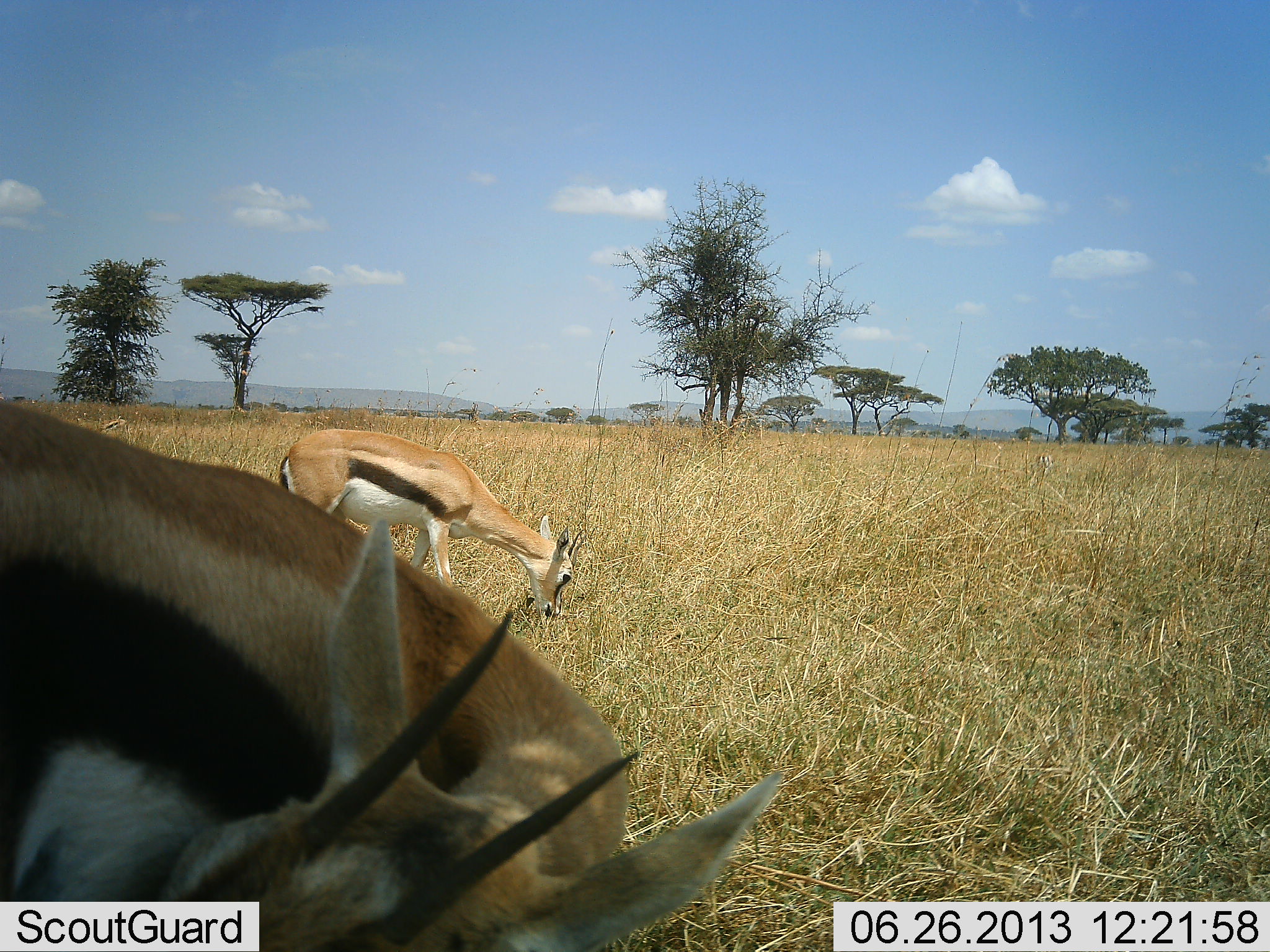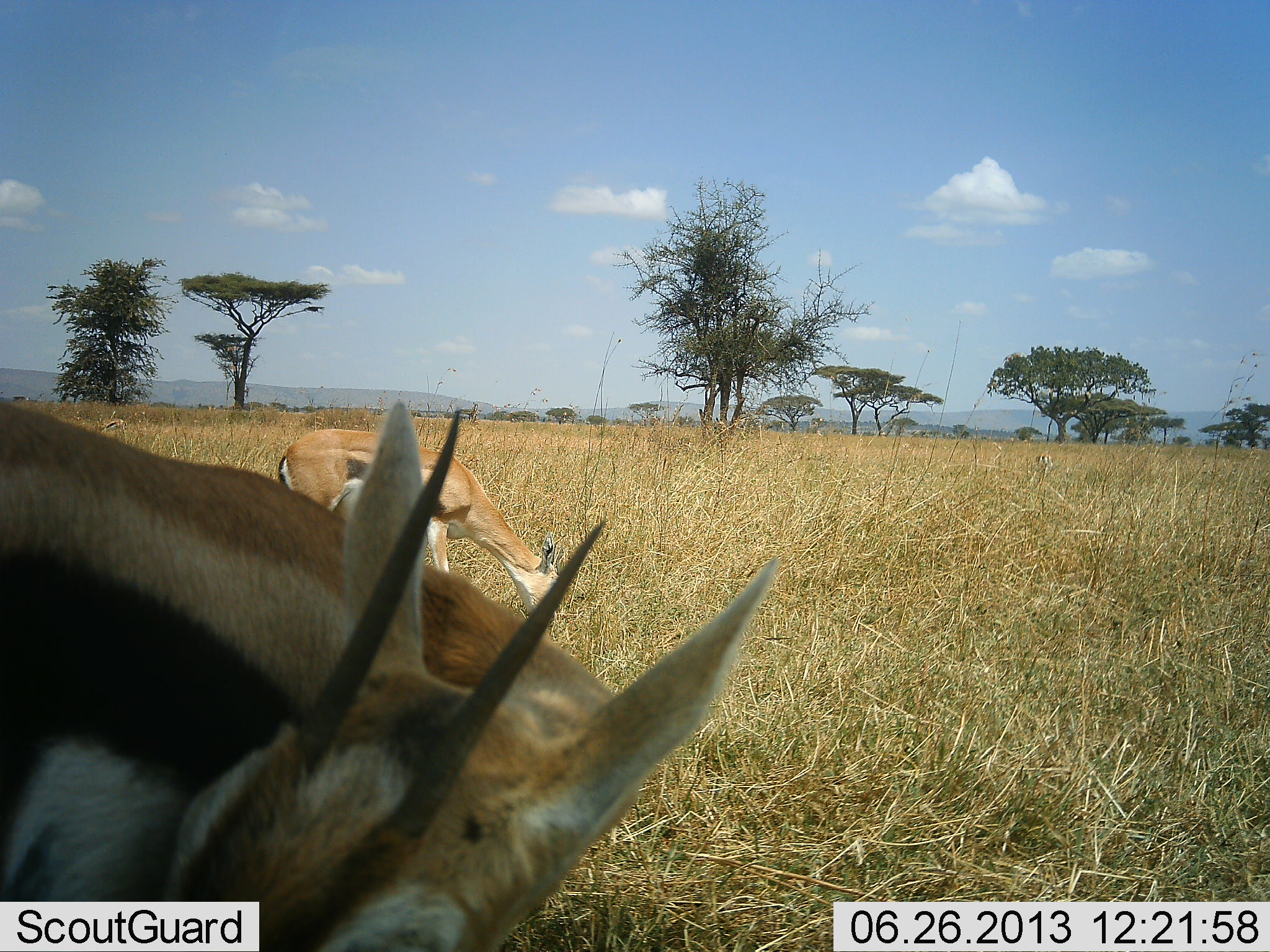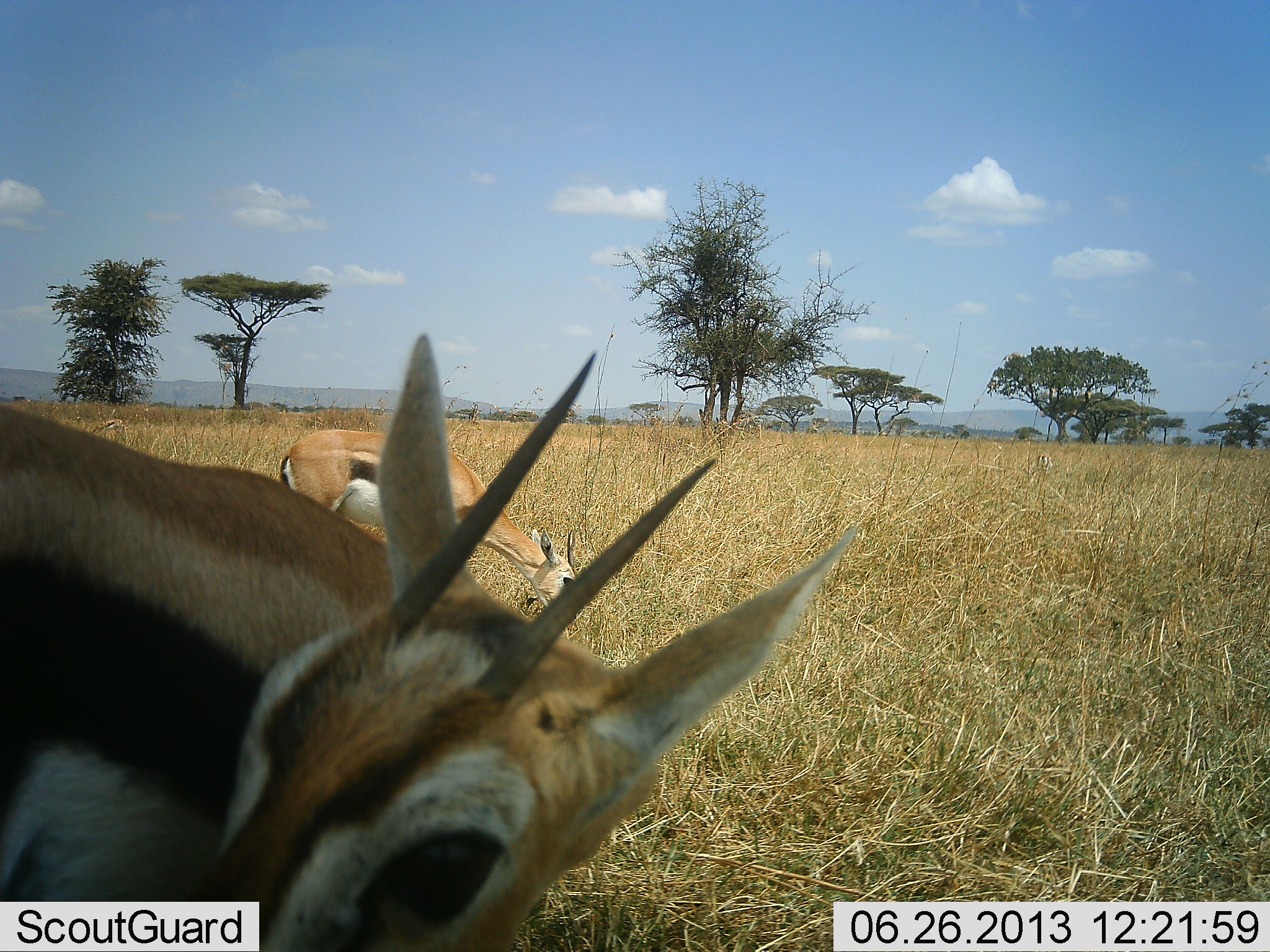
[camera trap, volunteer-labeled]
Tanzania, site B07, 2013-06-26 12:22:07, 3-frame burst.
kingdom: Animalia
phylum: Chordata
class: Mammalia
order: Artiodactyla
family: Bovidae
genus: Eudorcas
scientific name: Eudorcas thomsonii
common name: thomson's gazelle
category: gazellethomsons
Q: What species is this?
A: Gazellethomsons (thomson's gazelle) (Eudorcas thomsonii).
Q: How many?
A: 2.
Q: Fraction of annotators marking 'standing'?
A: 65%.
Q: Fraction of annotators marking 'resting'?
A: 0%.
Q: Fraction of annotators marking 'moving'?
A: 0%.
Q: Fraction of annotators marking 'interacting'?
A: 0%.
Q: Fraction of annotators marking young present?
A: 3%.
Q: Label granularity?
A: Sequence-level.